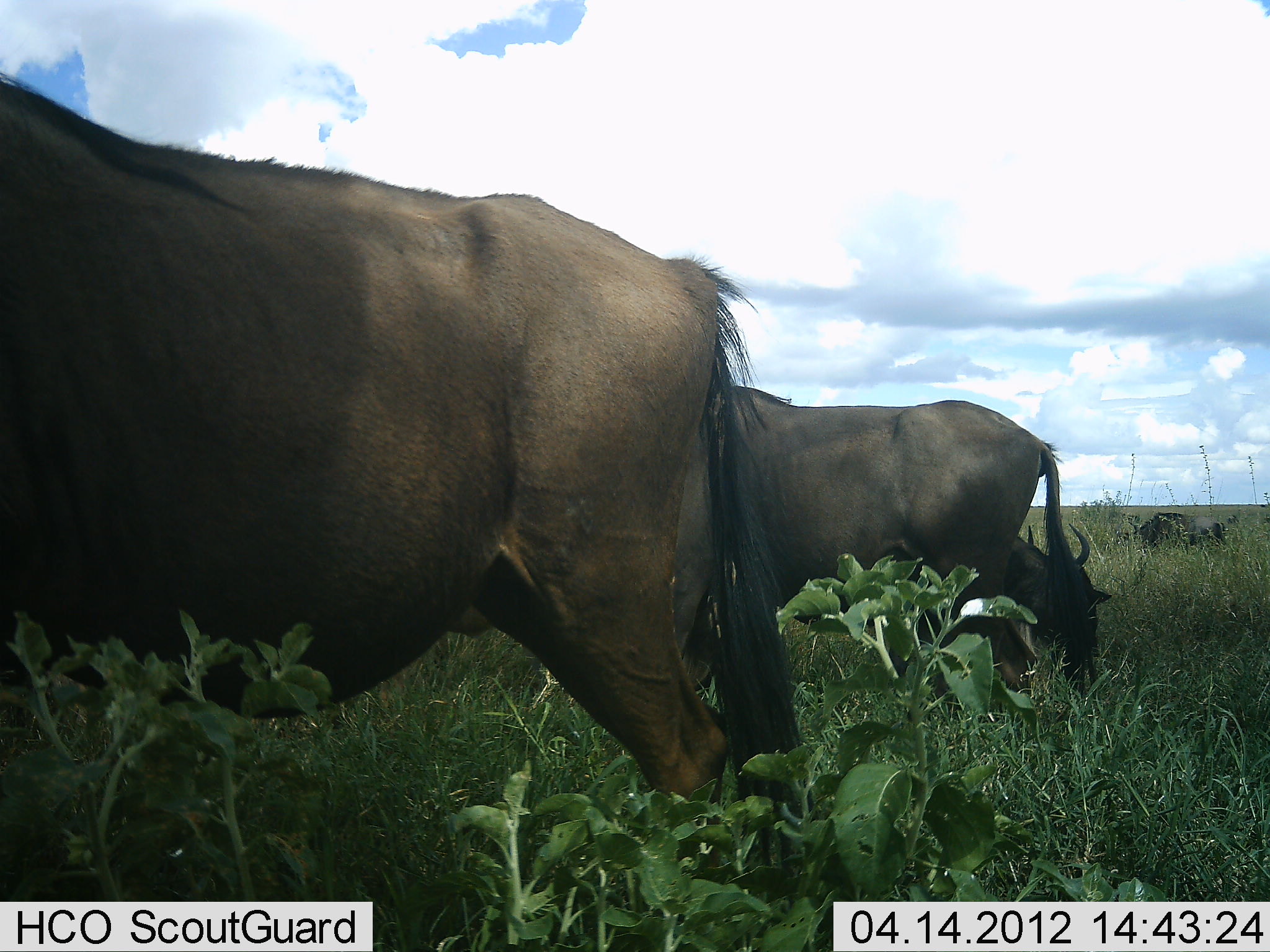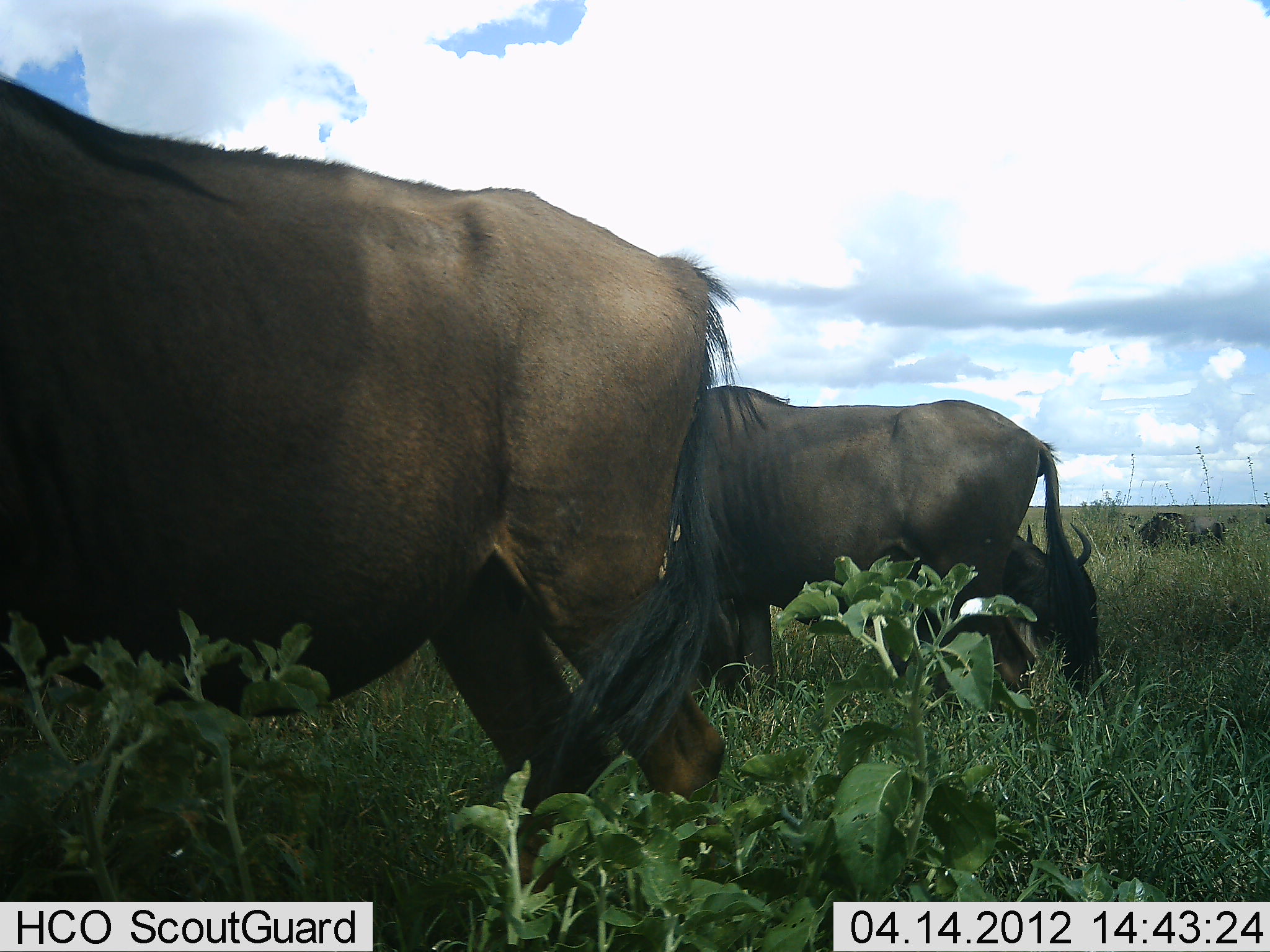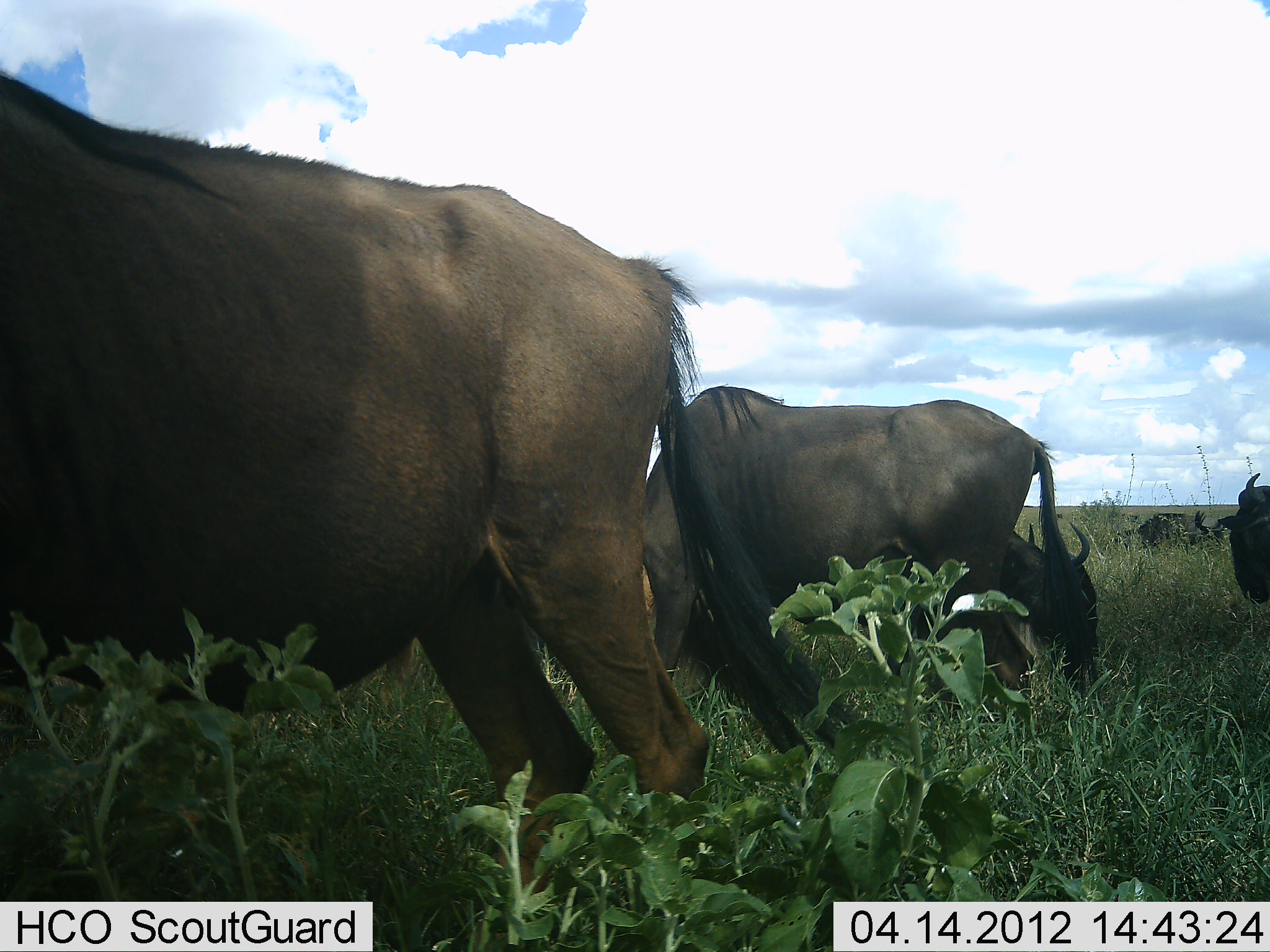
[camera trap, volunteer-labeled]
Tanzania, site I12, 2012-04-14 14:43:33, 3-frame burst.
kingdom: Animalia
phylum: Chordata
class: Mammalia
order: Artiodactyla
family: Bovidae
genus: Connochaetes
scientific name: Connochaetes taurinus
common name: blue wildebeest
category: wildebeest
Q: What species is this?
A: Wildebeest (blue wildebeest) (Connochaetes taurinus).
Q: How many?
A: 5.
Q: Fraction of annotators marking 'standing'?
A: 61%.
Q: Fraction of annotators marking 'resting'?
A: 48%.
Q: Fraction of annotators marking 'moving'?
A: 35%.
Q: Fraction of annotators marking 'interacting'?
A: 0%.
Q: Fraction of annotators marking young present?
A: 4%.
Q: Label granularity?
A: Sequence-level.